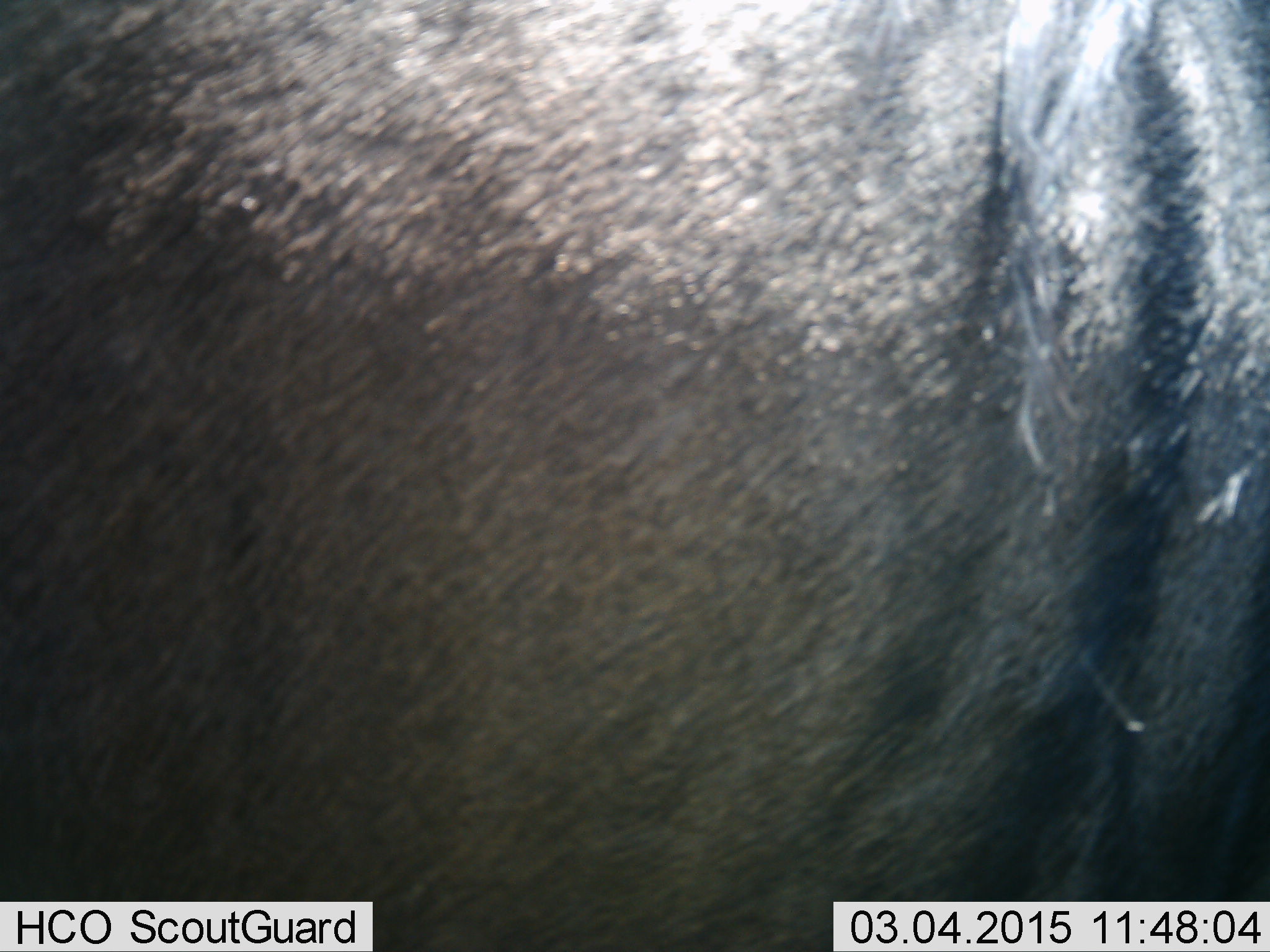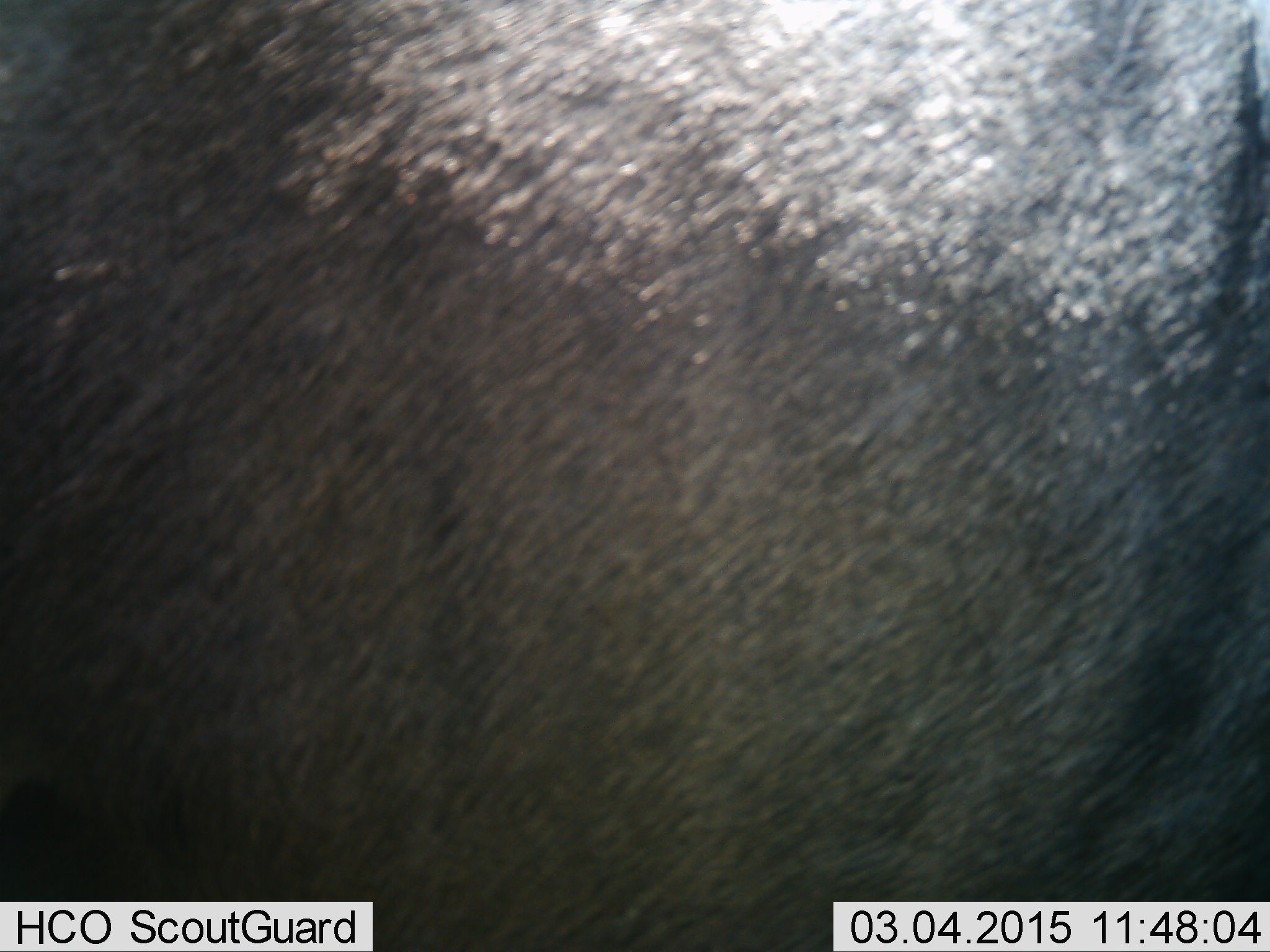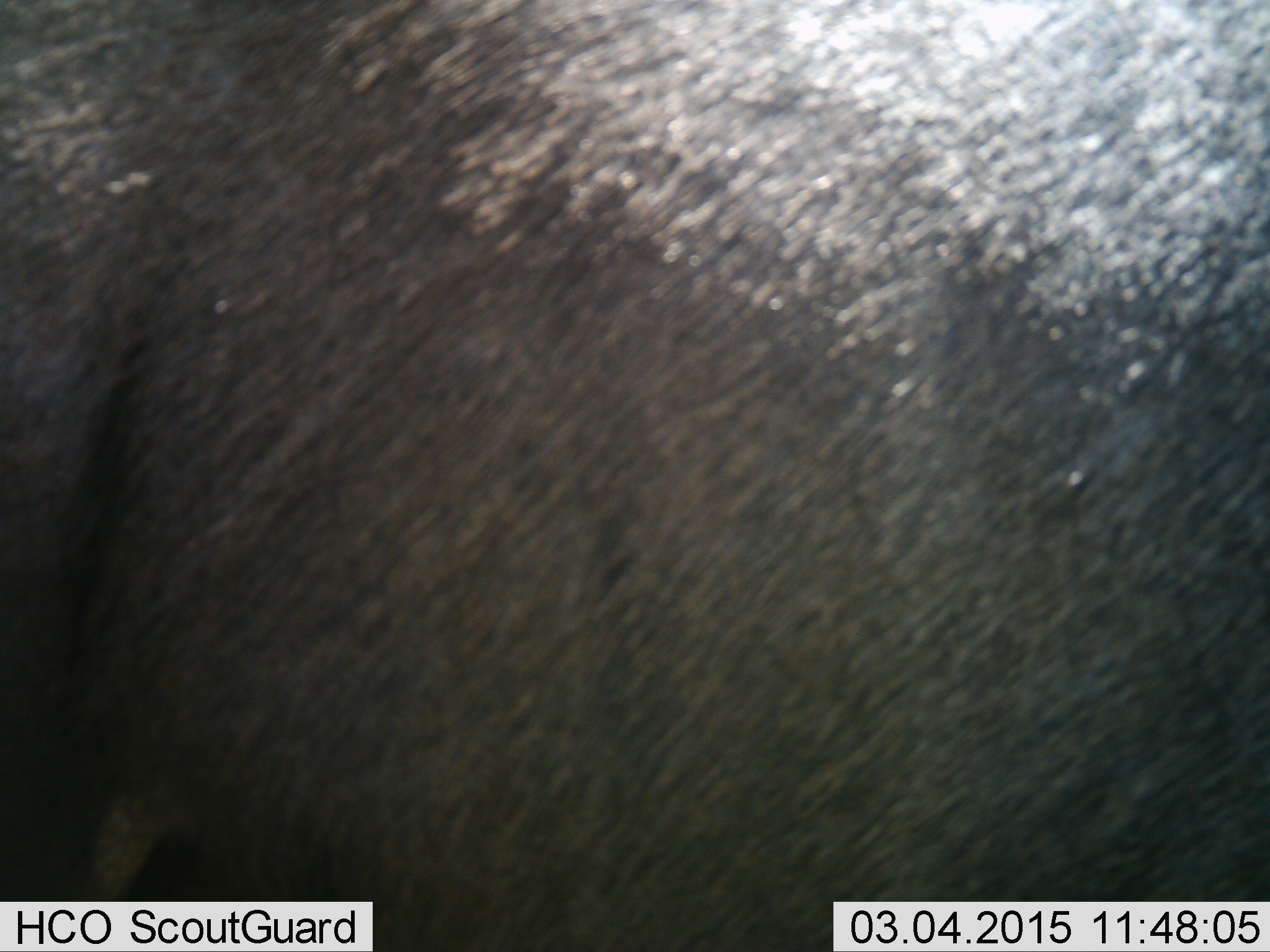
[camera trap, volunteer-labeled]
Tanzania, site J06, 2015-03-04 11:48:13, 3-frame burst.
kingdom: Animalia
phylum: Chordata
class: Mammalia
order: Artiodactyla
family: Bovidae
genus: Connochaetes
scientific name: Connochaetes taurinus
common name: blue wildebeest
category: wildebeest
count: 1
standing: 80%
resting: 0%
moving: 10%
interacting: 10%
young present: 0%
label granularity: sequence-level